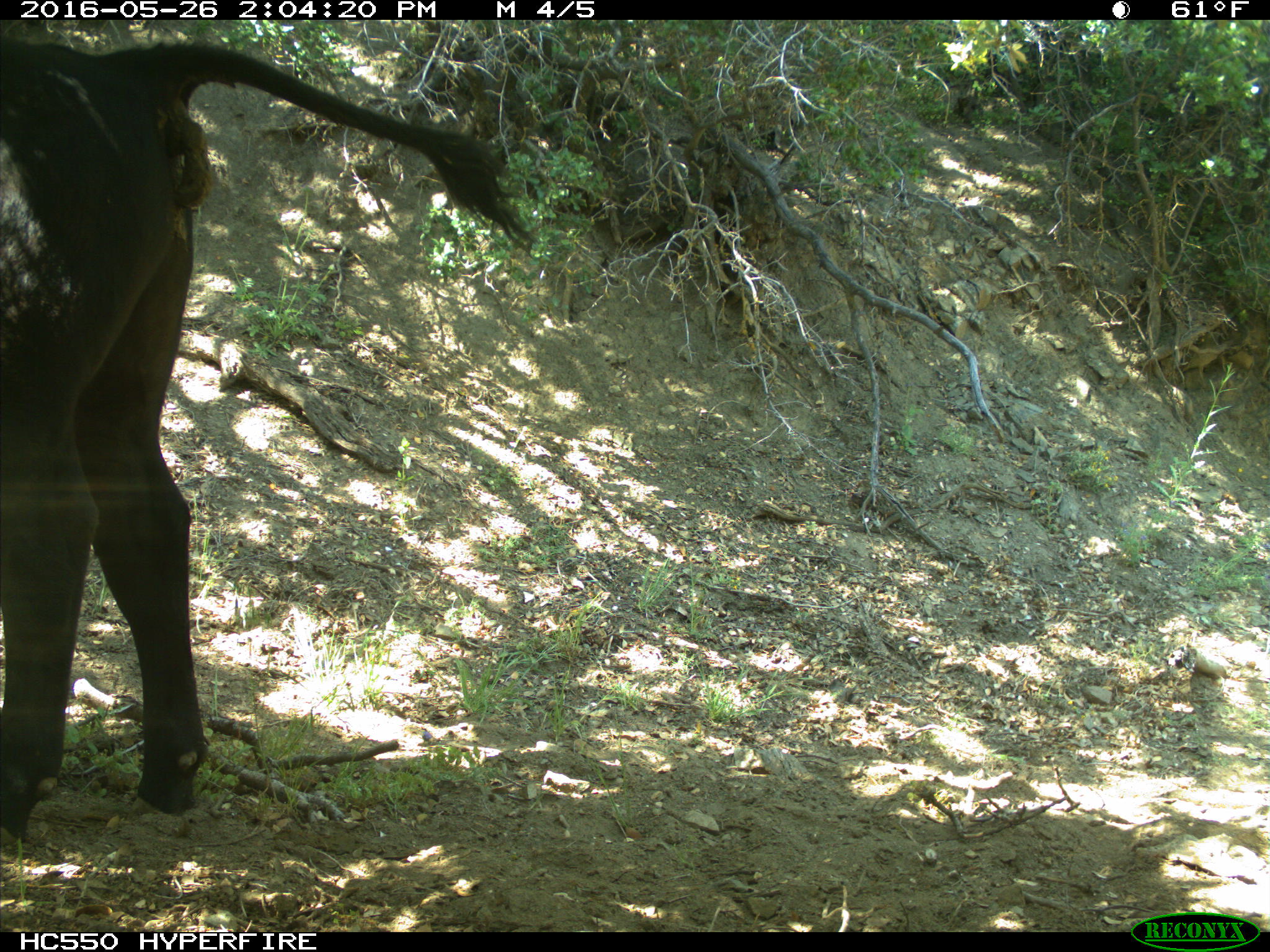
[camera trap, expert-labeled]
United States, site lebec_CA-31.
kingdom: Animalia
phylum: Chordata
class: Mammalia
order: Artiodactyla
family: Bovidae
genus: Bos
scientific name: Bos taurus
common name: domestic cow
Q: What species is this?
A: Bos taurus (domestic cow).